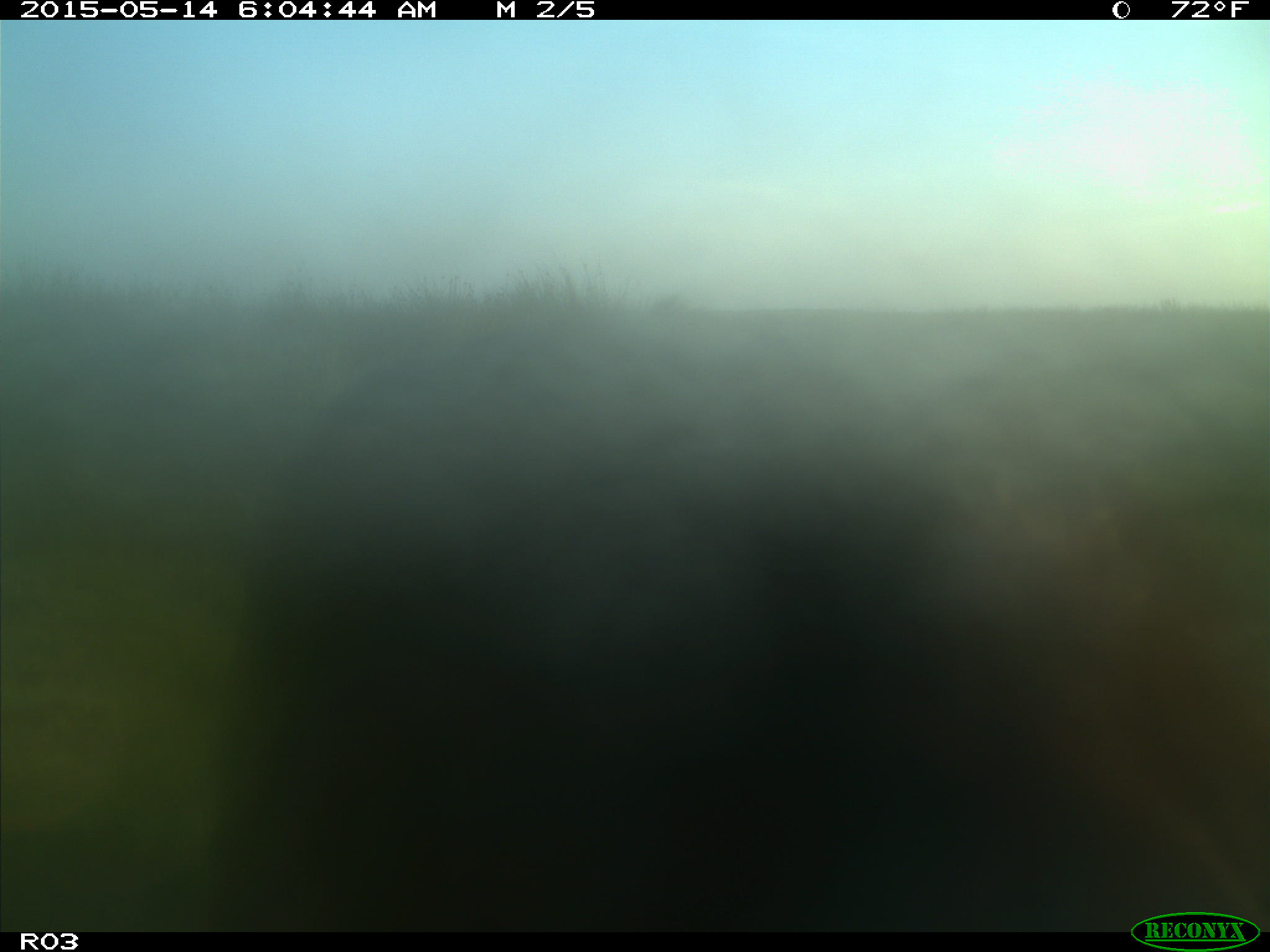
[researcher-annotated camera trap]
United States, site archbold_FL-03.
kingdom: Animalia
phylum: Chordata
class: Mammalia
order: Artiodactyla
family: Bovidae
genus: Bos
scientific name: Bos taurus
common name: domestic cow